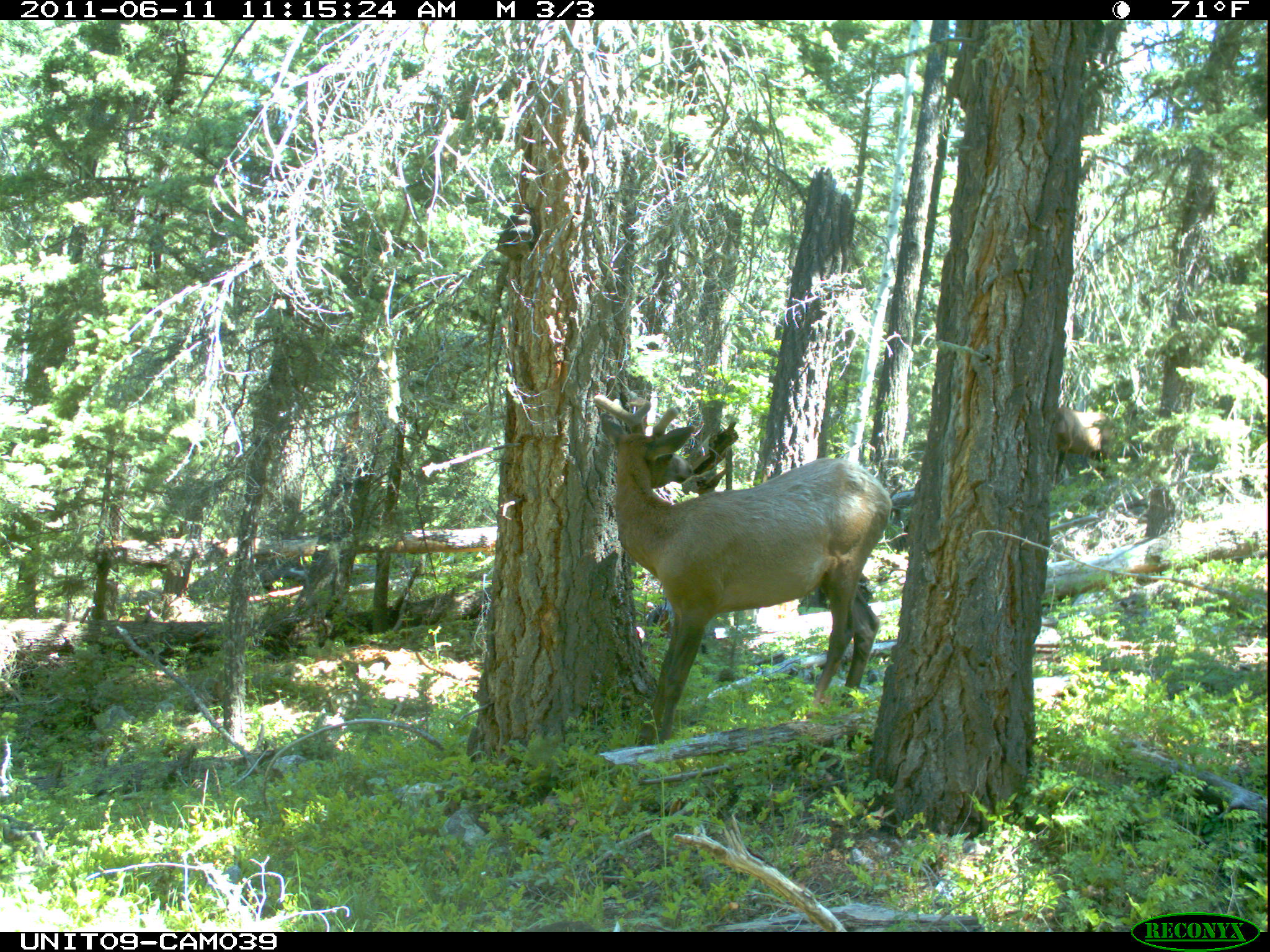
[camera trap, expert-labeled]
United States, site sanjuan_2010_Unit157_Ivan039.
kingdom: Animalia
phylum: Chordata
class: Mammalia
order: Artiodactyla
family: Cervidae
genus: Cervus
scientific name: Cervus elaphus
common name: red deer